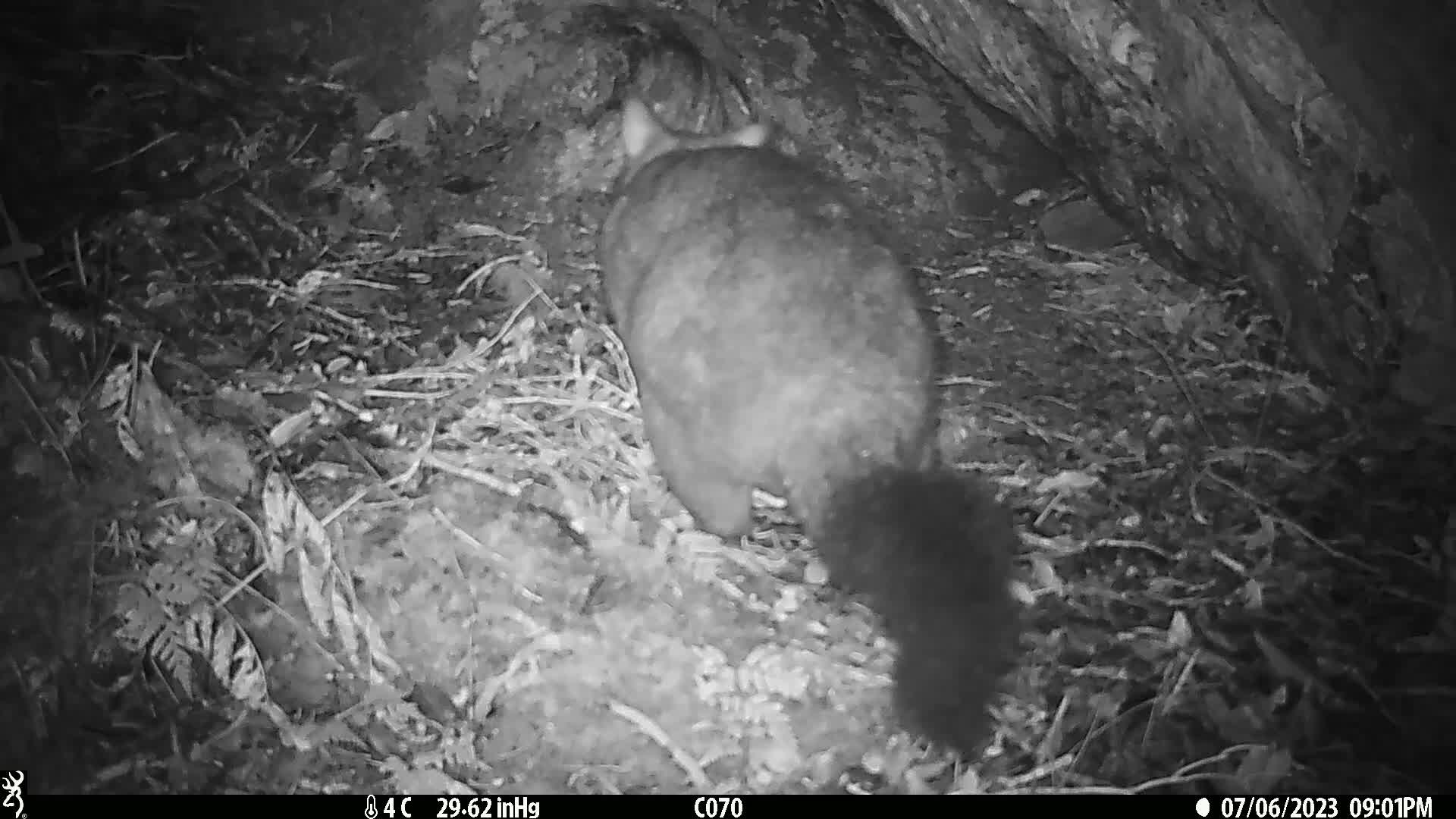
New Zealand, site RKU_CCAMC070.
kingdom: Animalia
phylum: Chordata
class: Mammalia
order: Diprotodontia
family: Phalangeridae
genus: Trichosurus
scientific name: Trichosurus vulpecula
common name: common brushtail possum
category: possum